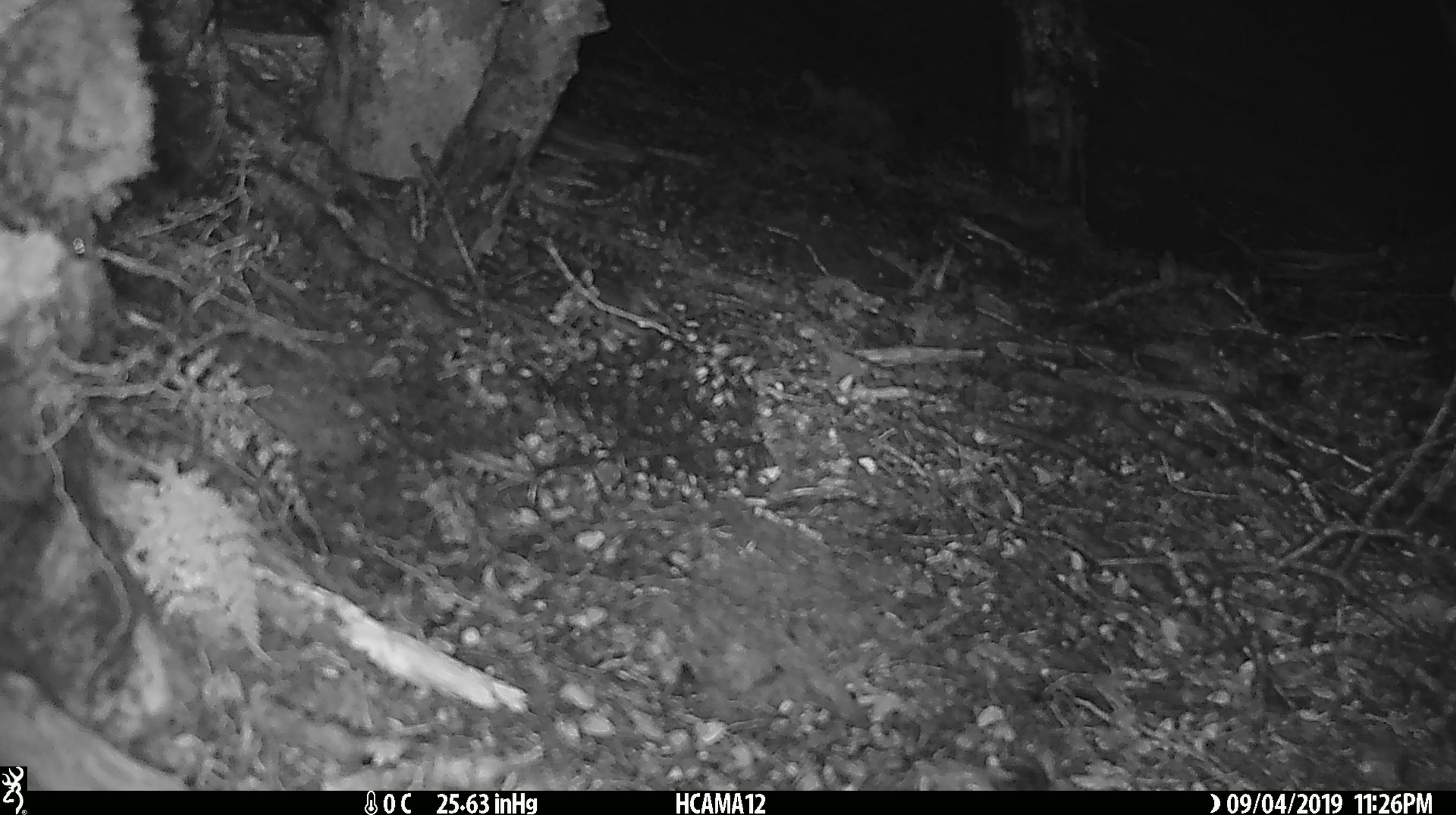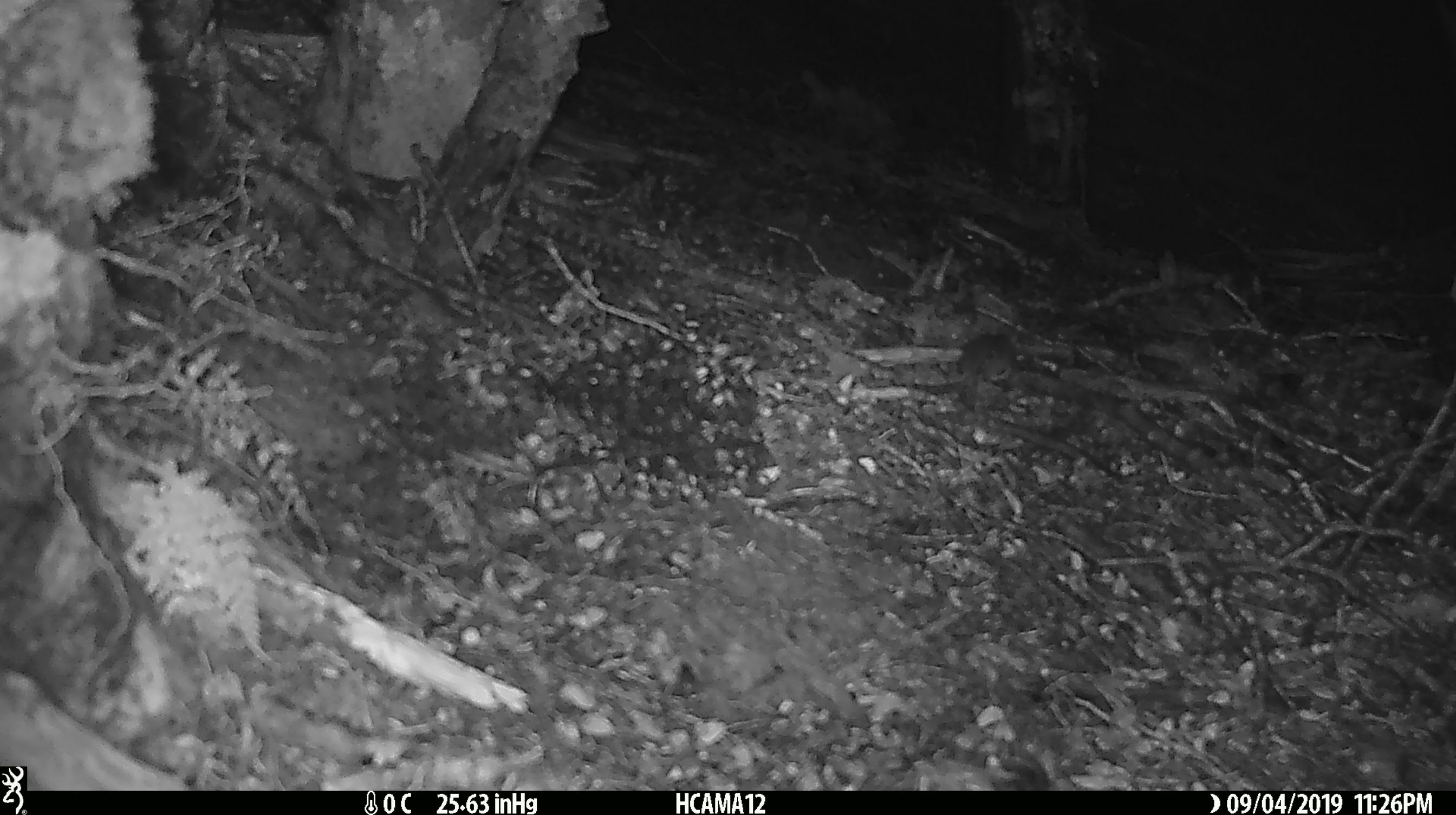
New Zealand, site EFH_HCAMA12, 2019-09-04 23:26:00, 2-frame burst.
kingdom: Animalia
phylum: Chordata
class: Mammalia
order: Rodentia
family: Muridae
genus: Mus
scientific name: Mus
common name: mouse